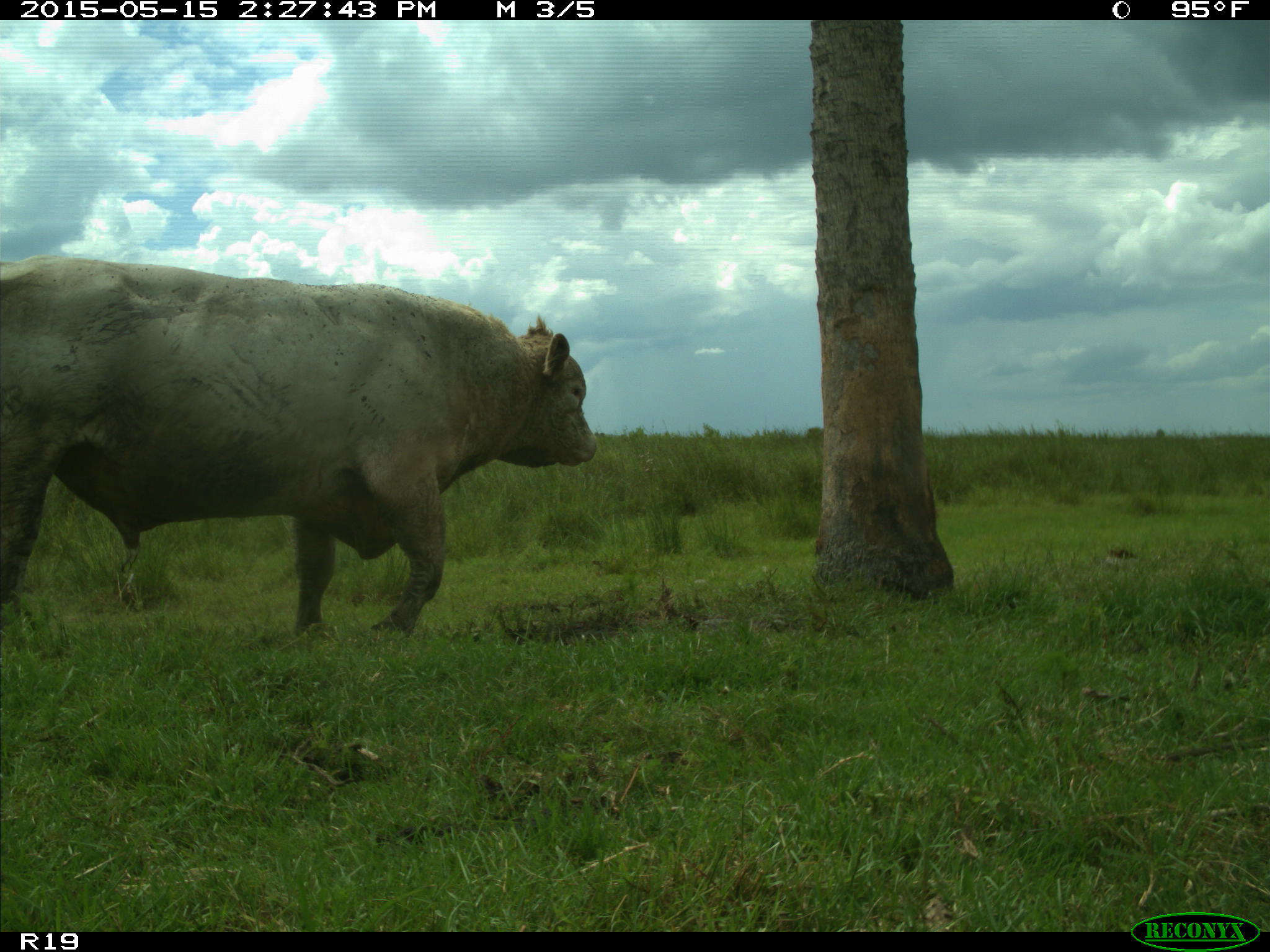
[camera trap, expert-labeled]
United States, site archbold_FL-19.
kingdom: Animalia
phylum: Chordata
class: Mammalia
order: Artiodactyla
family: Bovidae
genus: Bos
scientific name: Bos taurus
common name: domestic cow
Bos taurus (domestic cow).